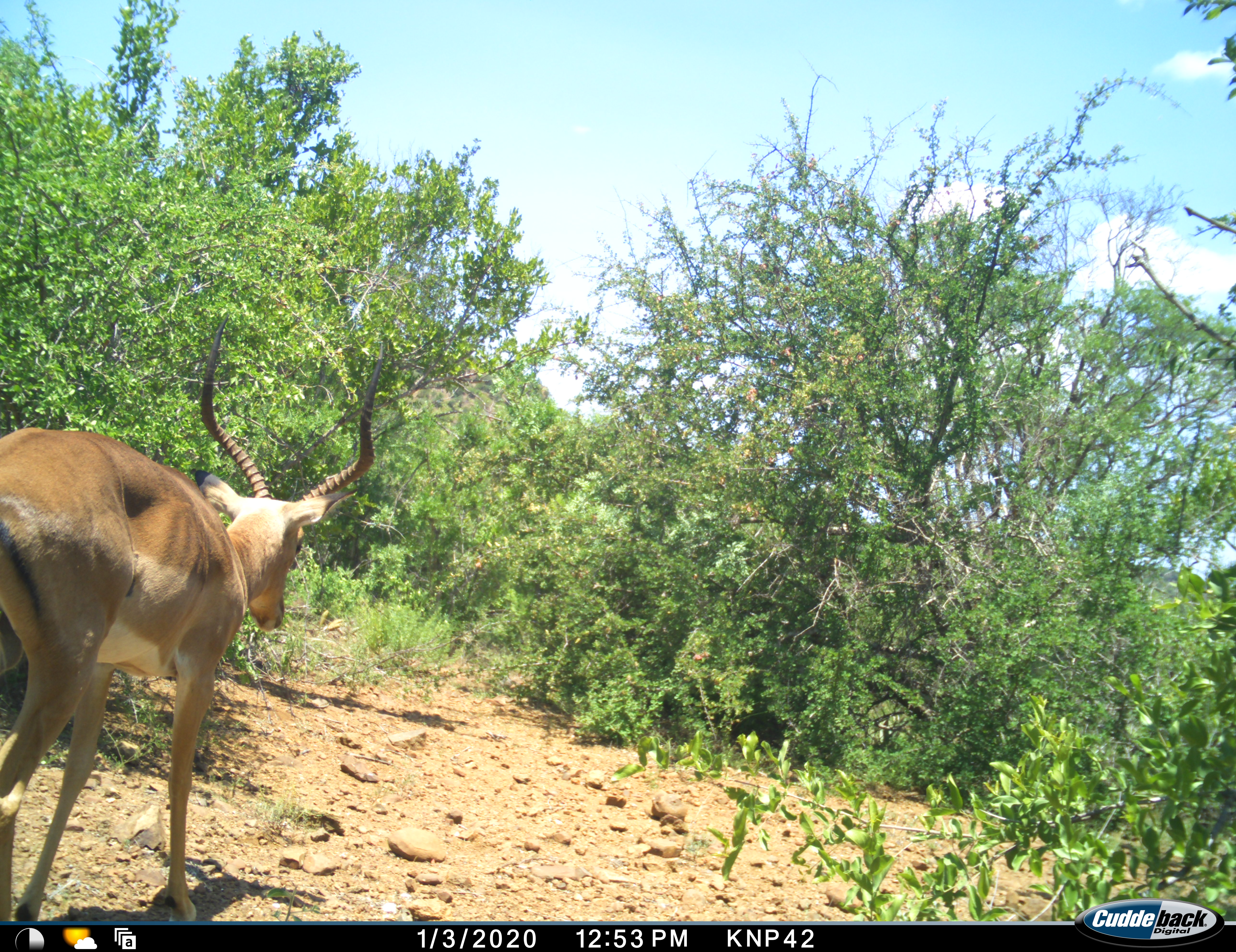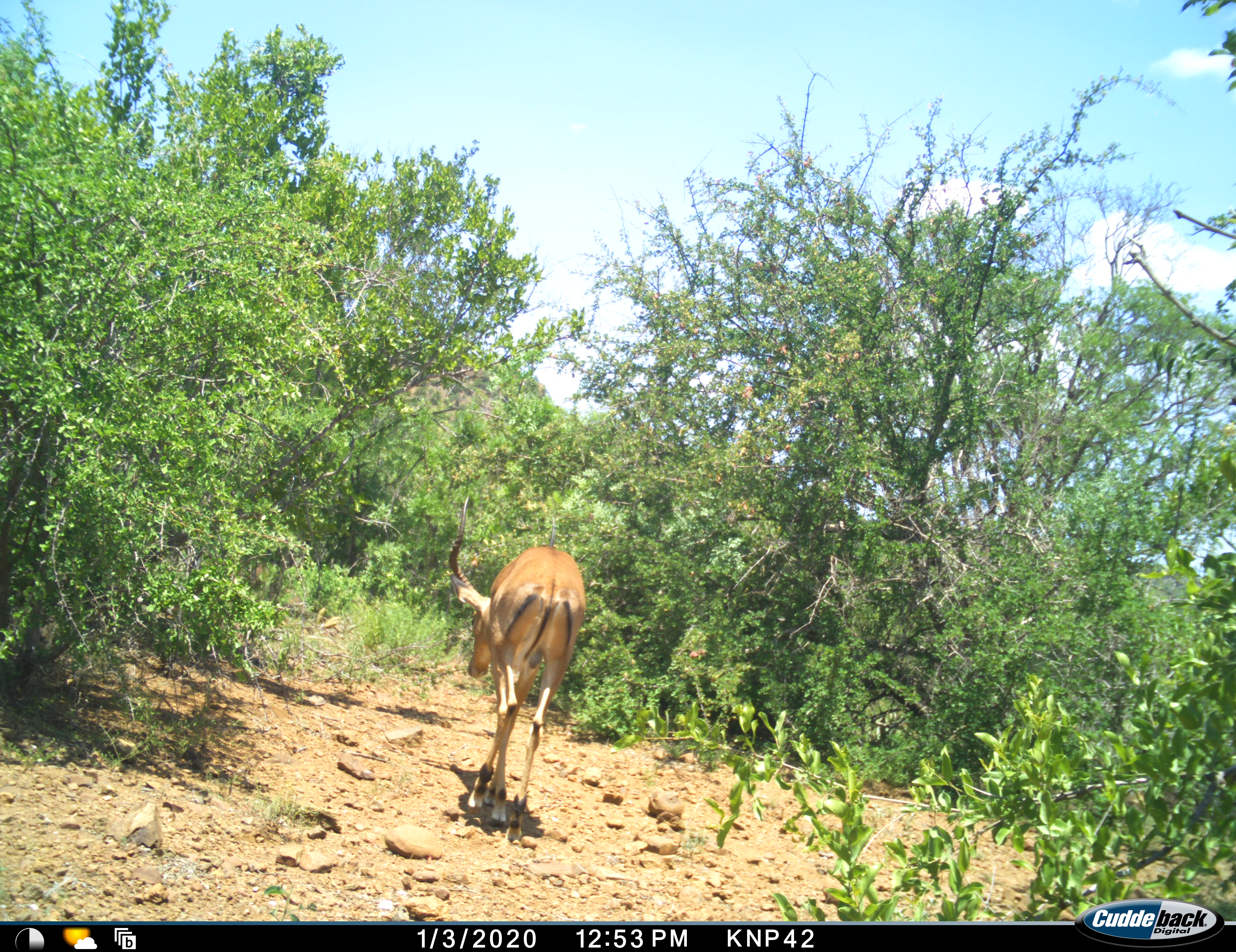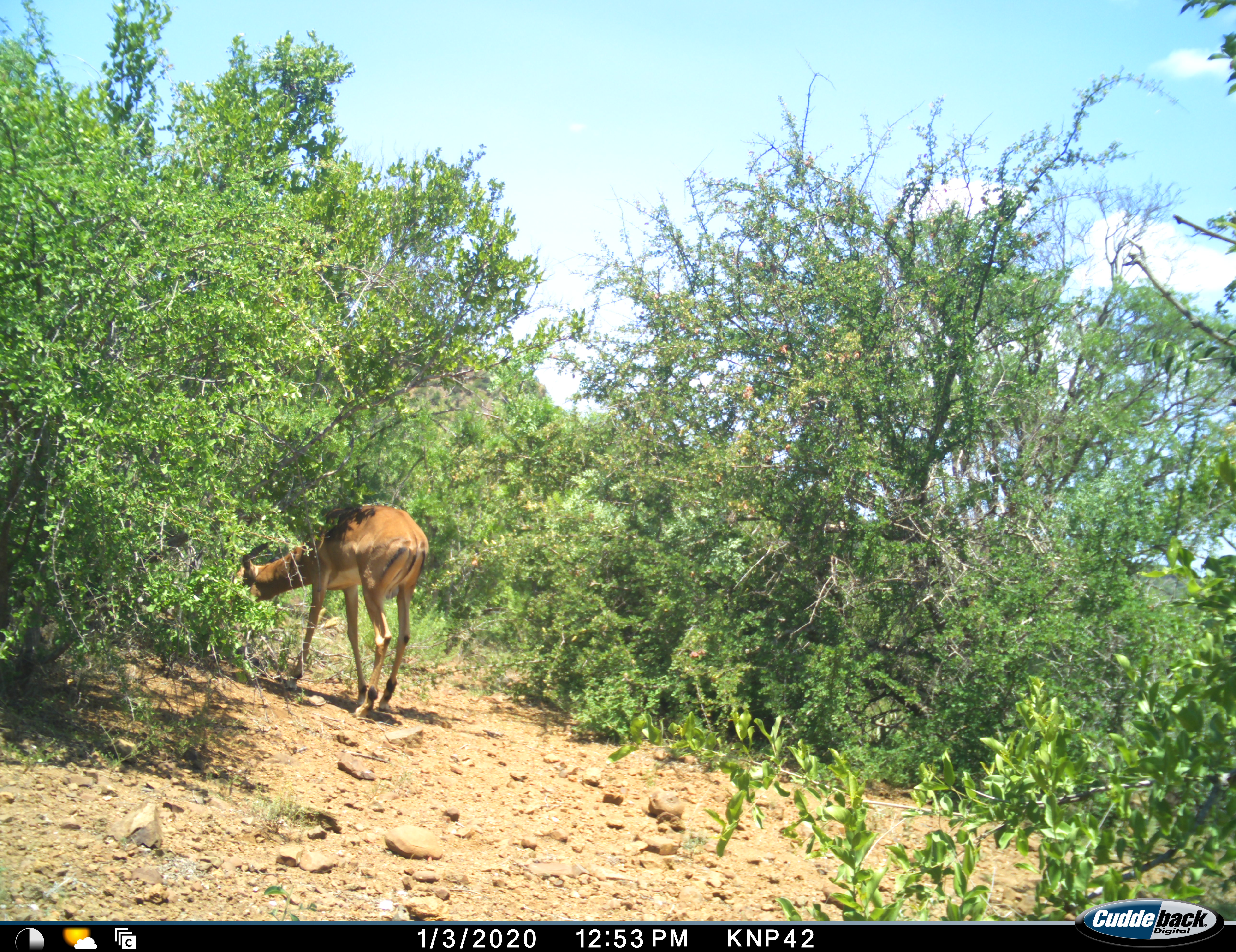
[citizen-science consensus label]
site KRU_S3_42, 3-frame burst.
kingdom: Animalia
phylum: Chordata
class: Mammalia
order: Artiodactyla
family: Bovidae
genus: Aepyceros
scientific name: Aepyceros melampus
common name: impala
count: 1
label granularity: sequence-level